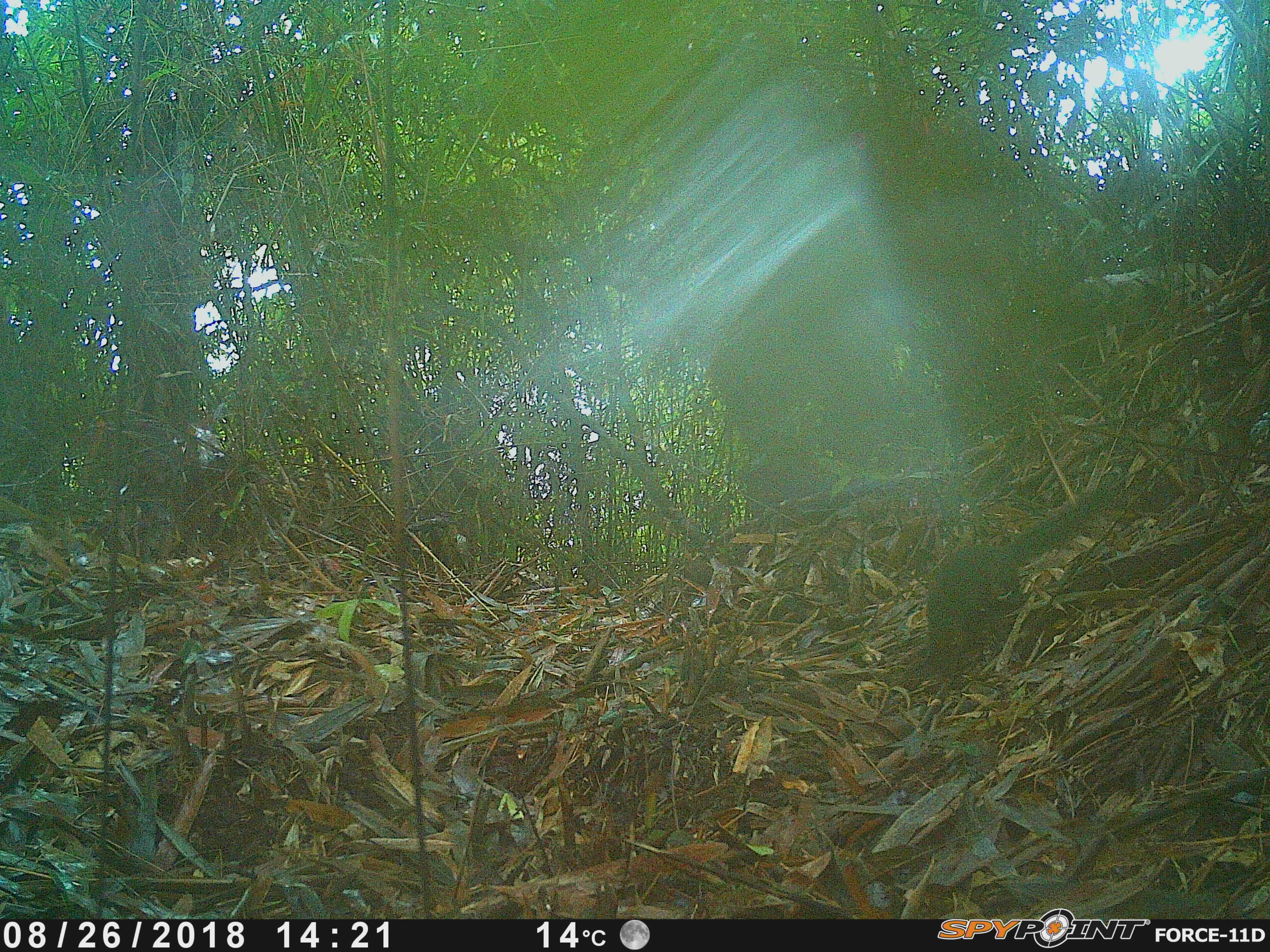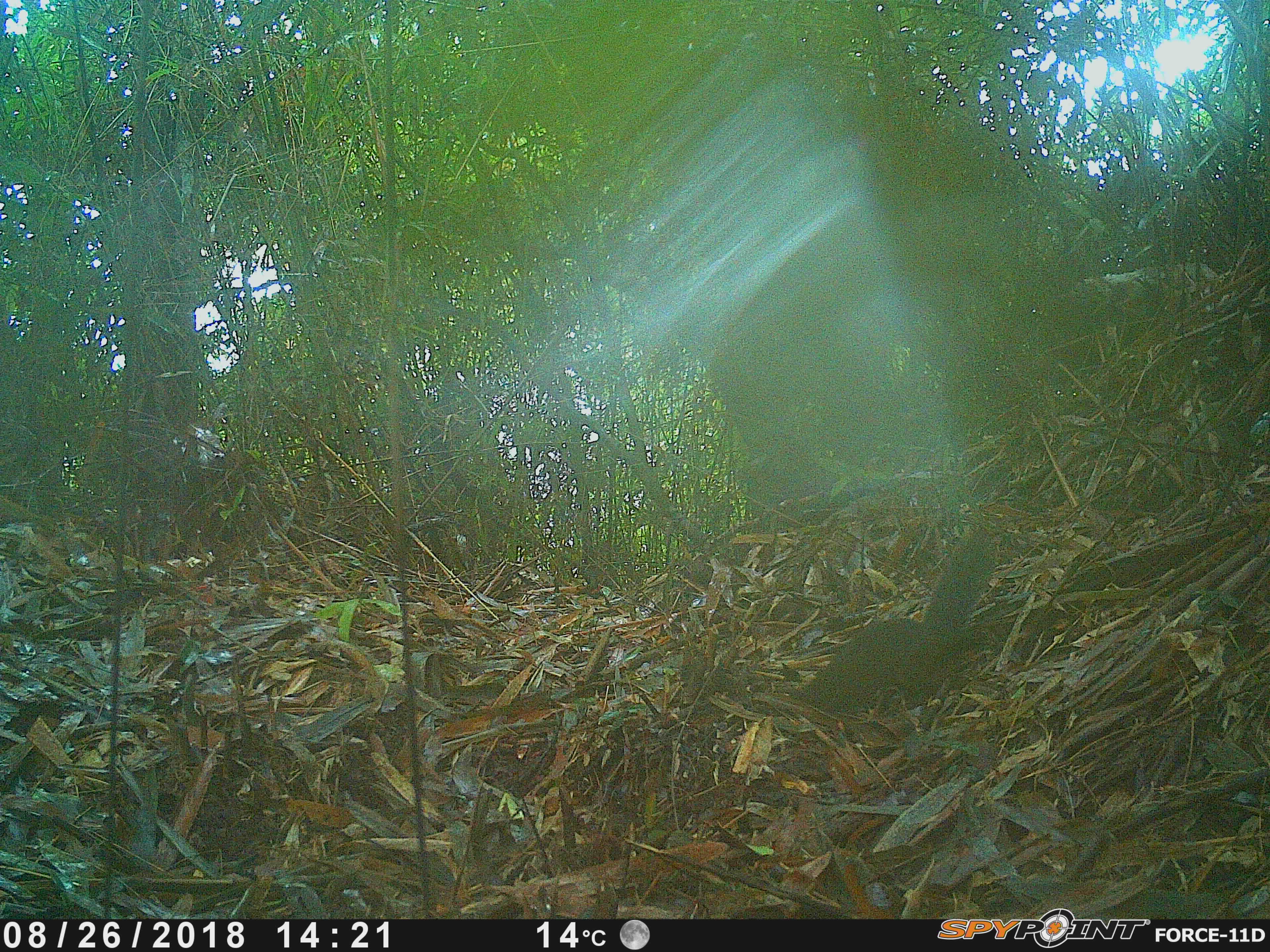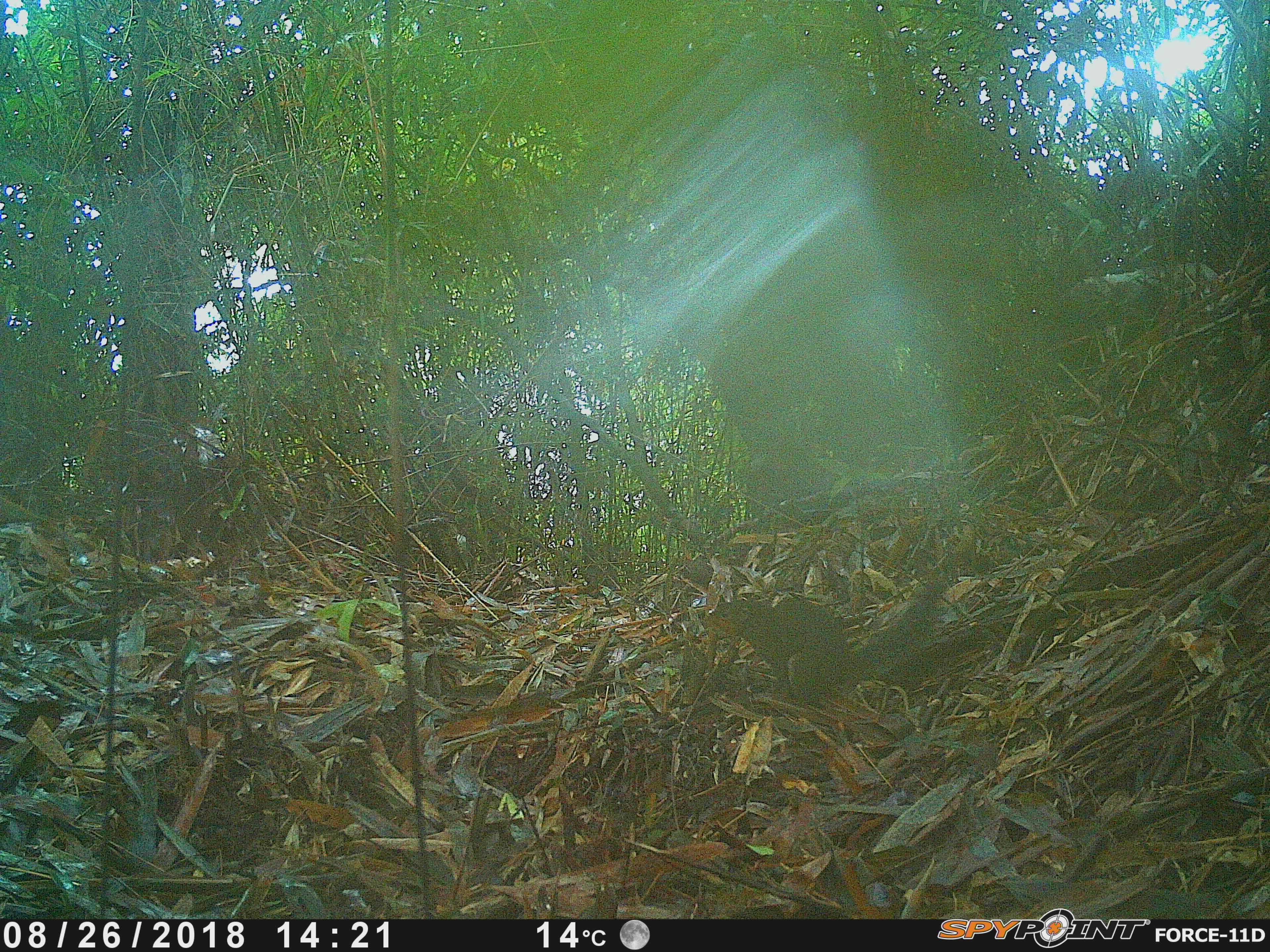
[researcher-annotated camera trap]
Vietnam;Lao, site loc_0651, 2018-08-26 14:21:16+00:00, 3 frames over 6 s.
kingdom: Animalia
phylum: Chordata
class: Mammalia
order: Rodentia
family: Sciuridae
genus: Dremomys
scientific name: Dremomys rufigenis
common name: red-cheeked squirrel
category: red cheeked squirrel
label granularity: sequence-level